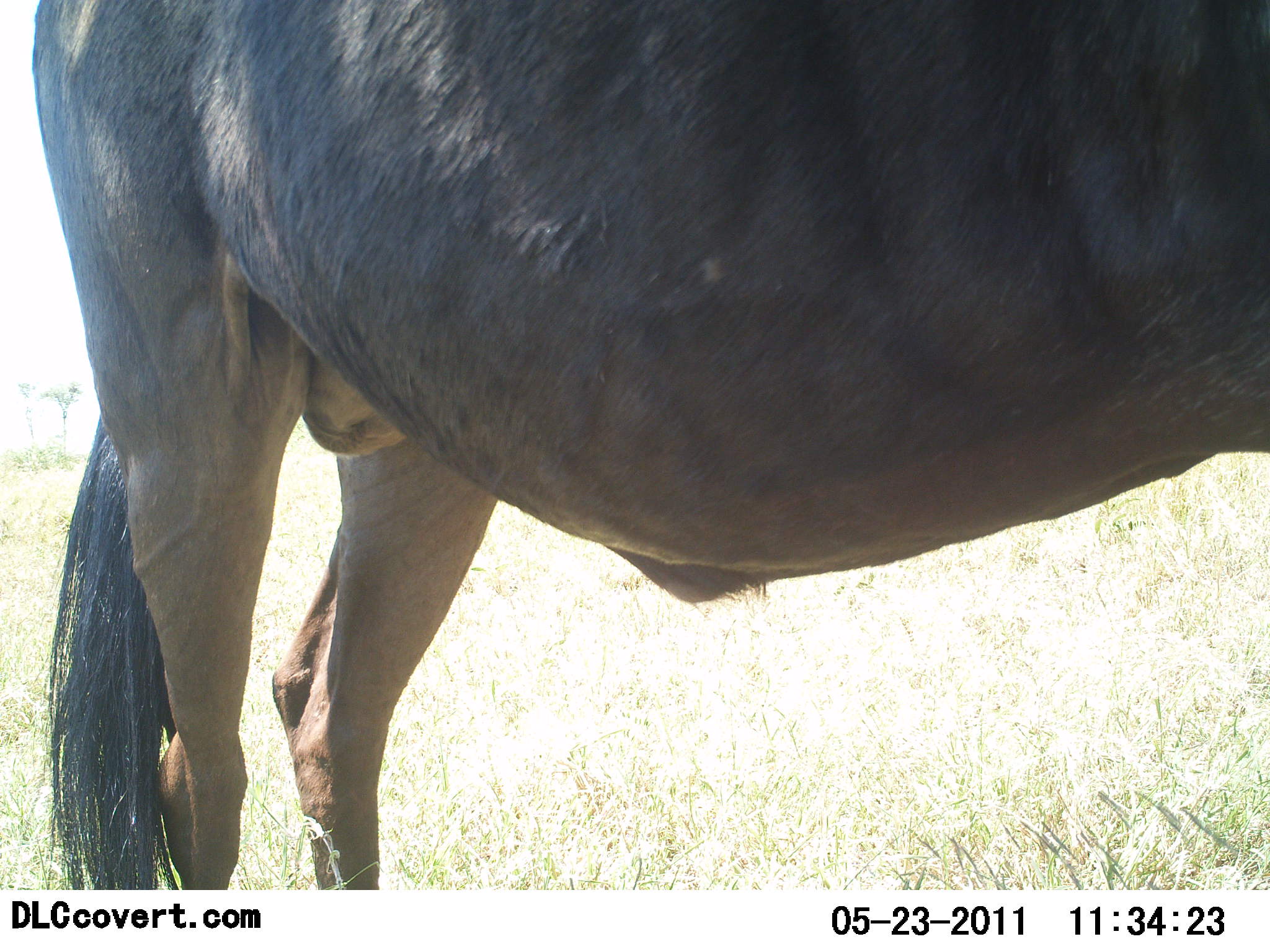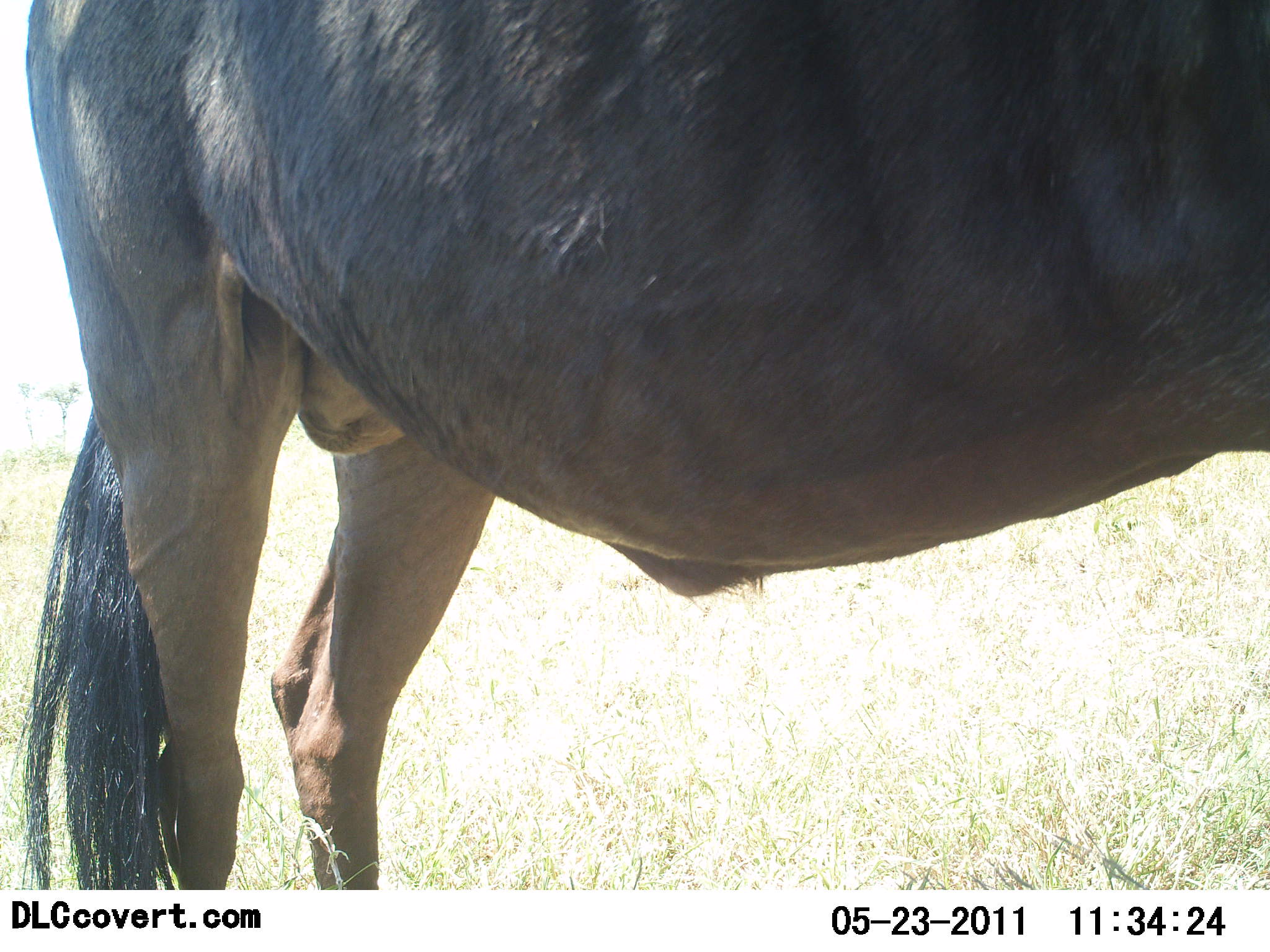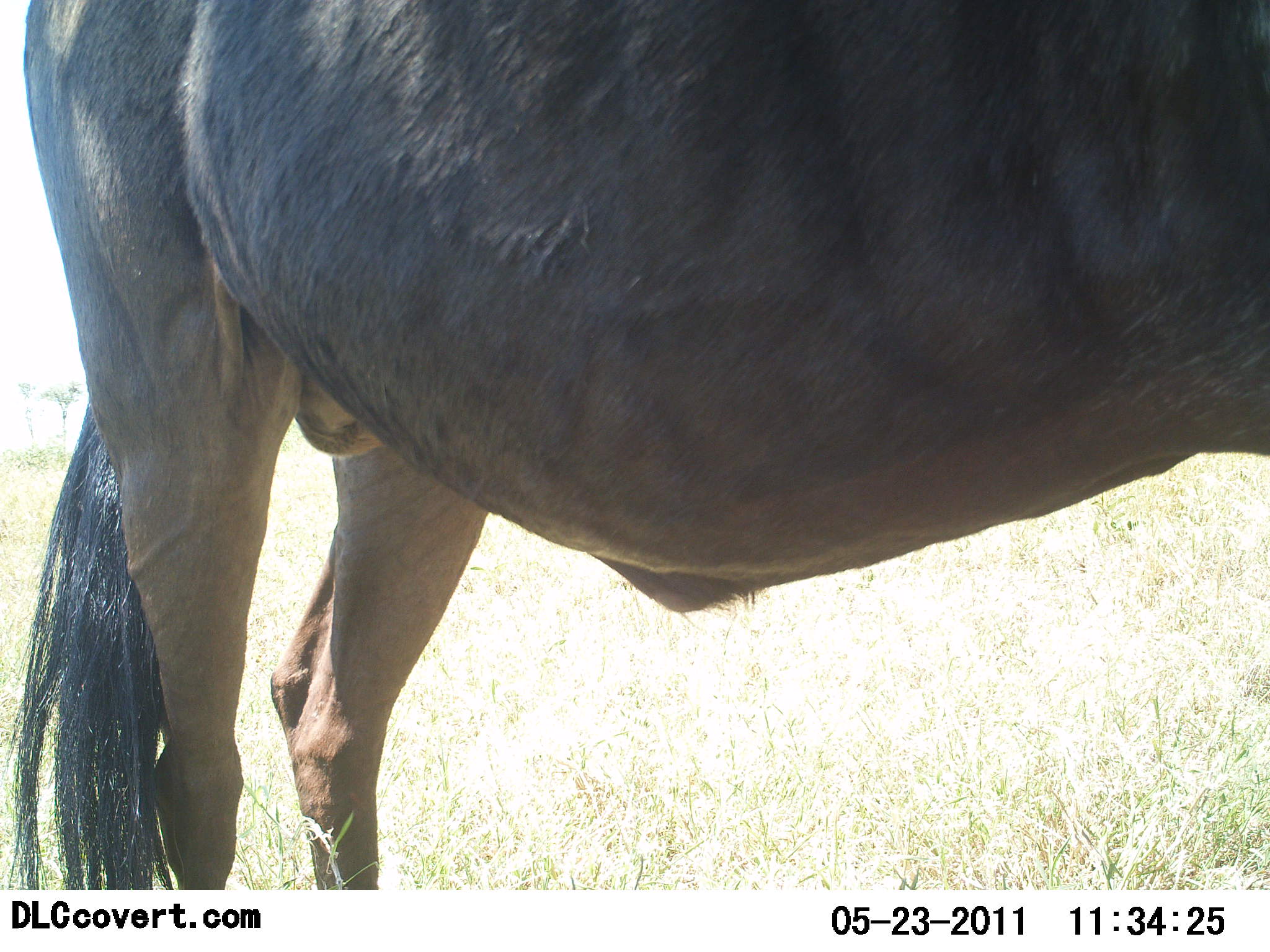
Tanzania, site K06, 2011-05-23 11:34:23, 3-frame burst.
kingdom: Animalia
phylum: Chordata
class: Mammalia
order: Artiodactyla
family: Bovidae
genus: Connochaetes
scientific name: Connochaetes taurinus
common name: blue wildebeest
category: wildebeest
Wildebeest (blue wildebeest) (Connochaetes taurinus), count 1. Behavior (volunteer vote fractions): standing 100%, resting 0%, moving 0%, interacting 0%. Young present (vote fraction): 0%. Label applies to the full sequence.